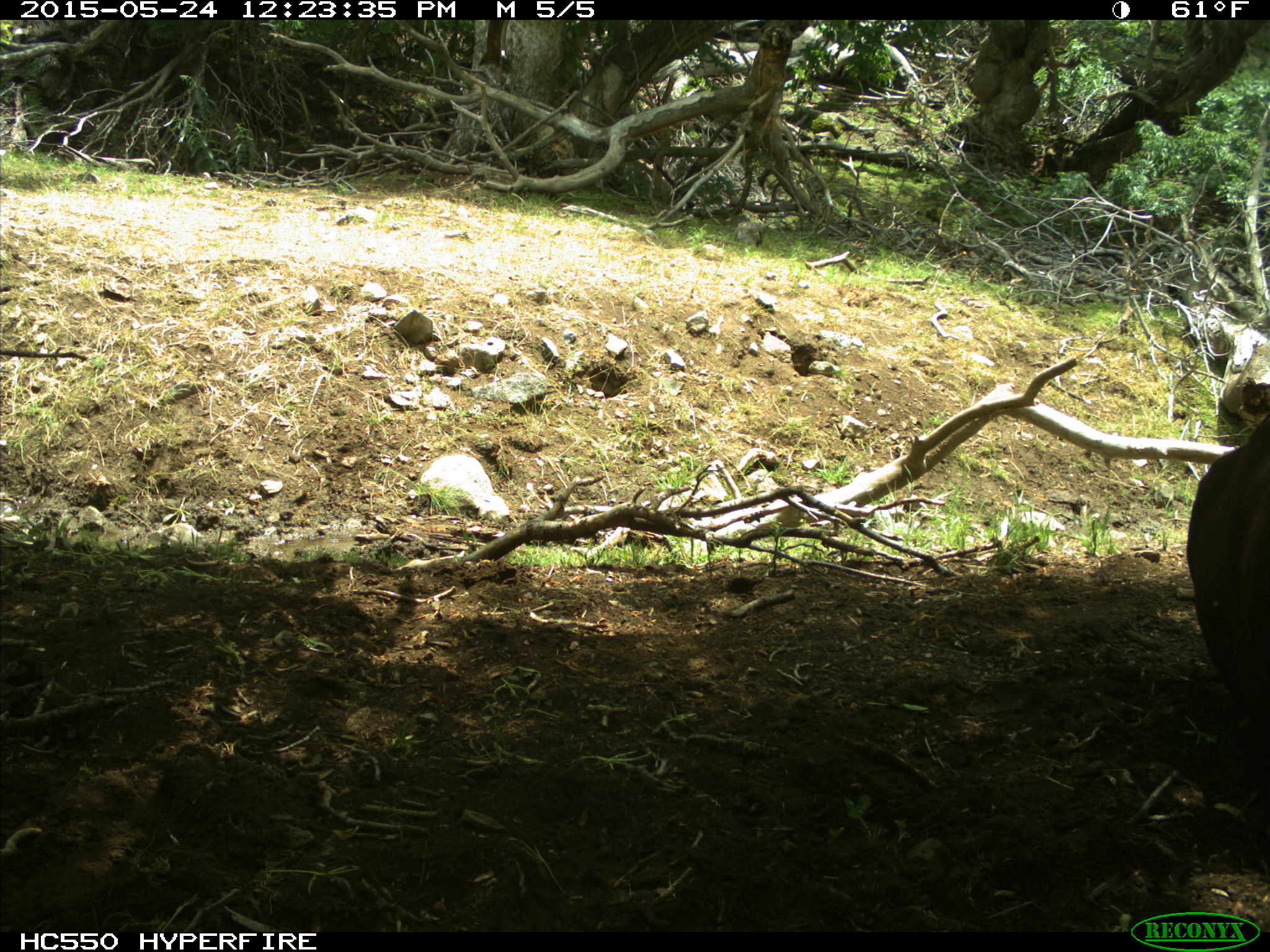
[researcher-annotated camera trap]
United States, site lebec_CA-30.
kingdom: Animalia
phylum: Chordata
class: Mammalia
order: Artiodactyla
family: Bovidae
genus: Bos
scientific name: Bos taurus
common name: domestic cow